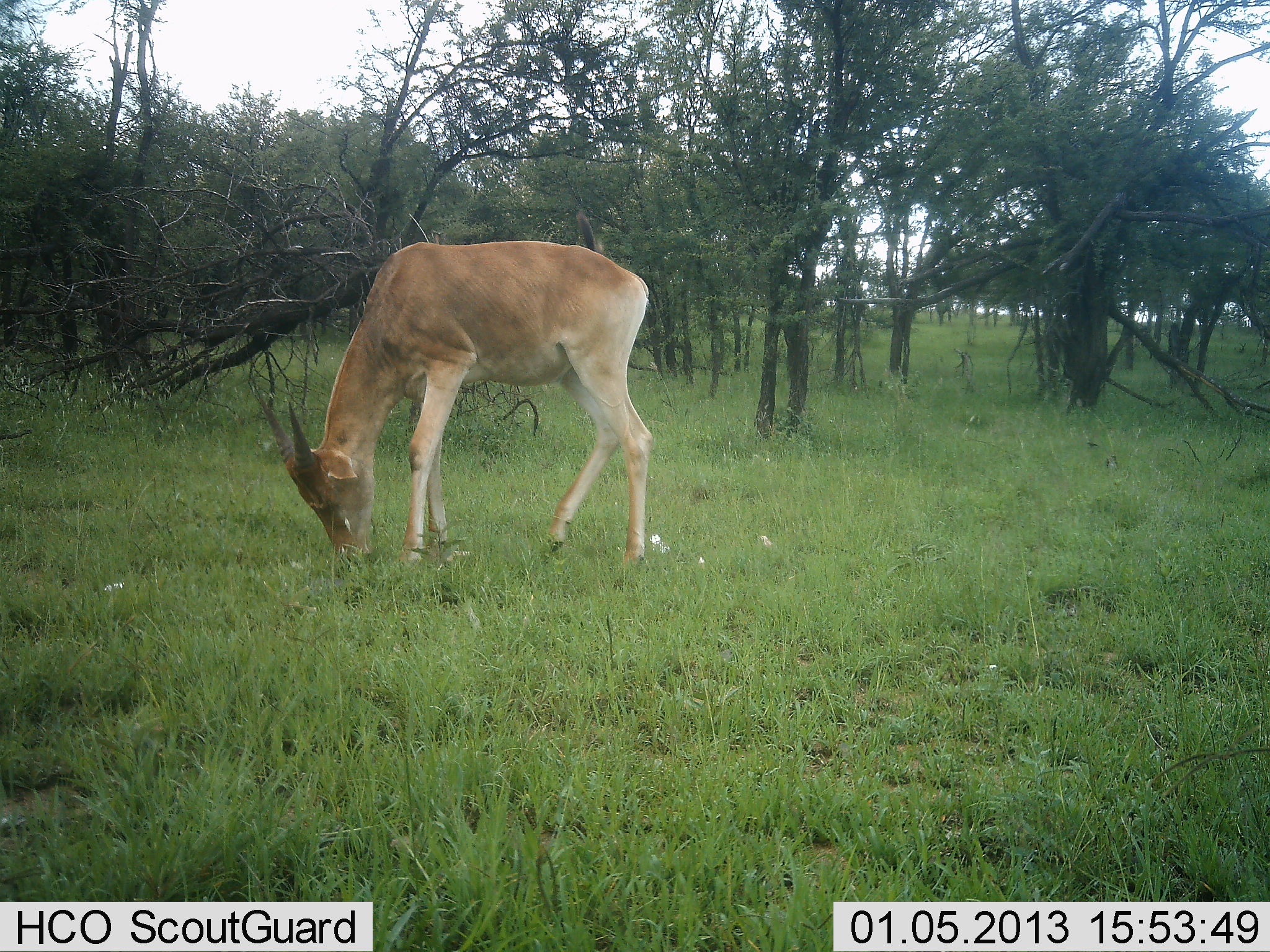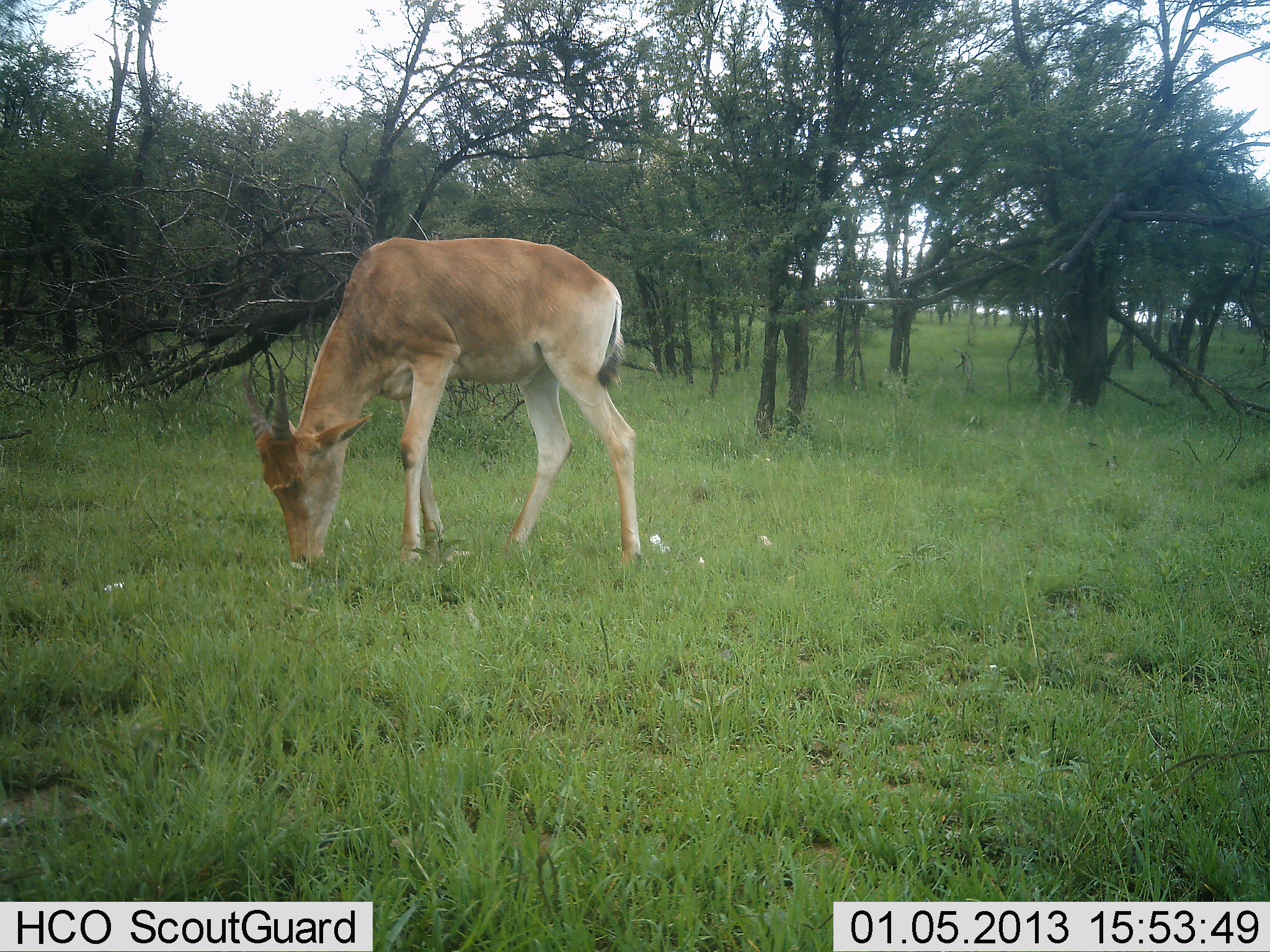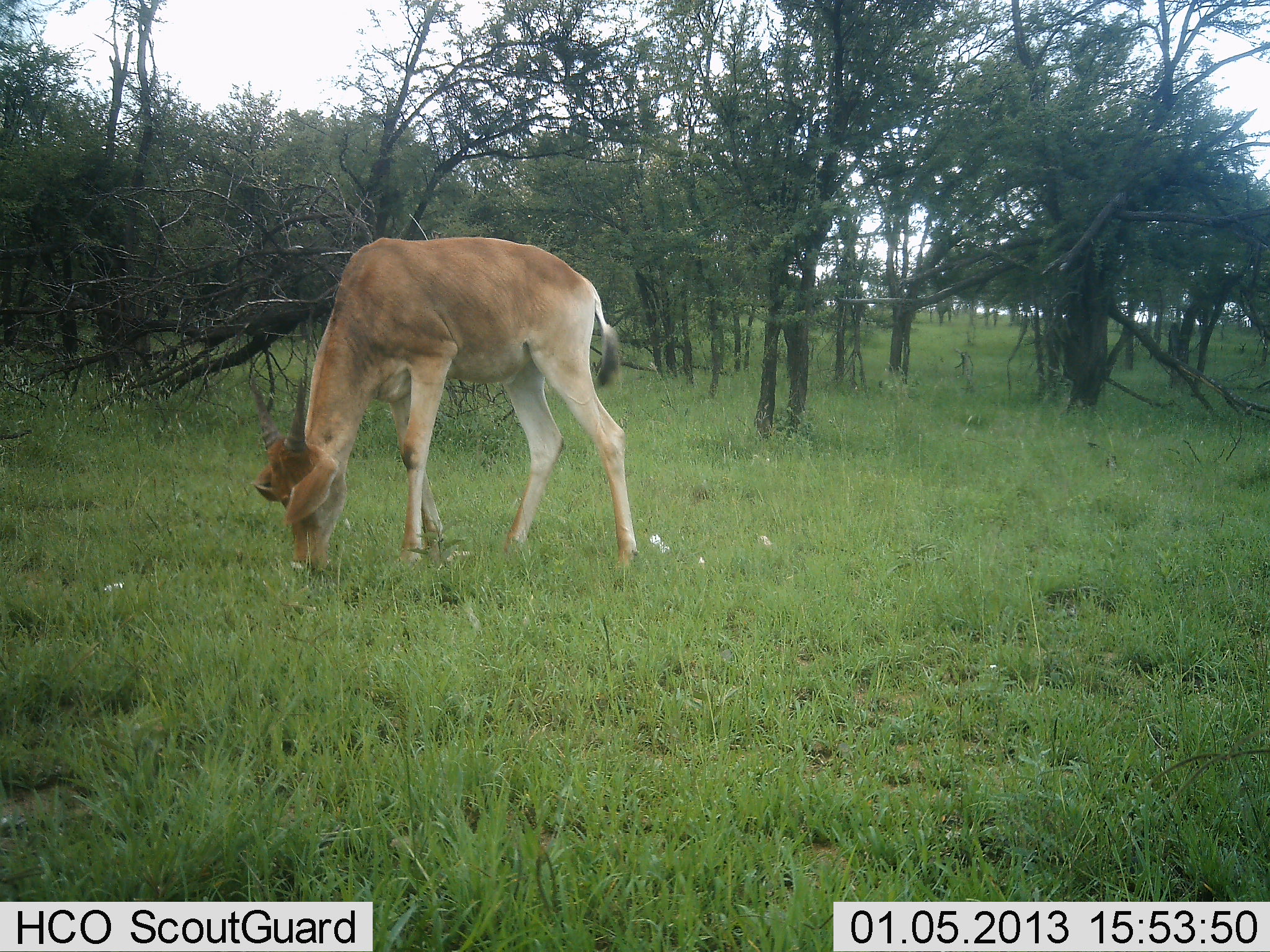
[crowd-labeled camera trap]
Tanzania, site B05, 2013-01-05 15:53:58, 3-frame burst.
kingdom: Animalia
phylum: Chordata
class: Mammalia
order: Artiodactyla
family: Bovidae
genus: Alcelaphus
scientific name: Alcelaphus buselaphus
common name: hartebeest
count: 1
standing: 17%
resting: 0%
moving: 0%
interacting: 0%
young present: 12%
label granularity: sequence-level